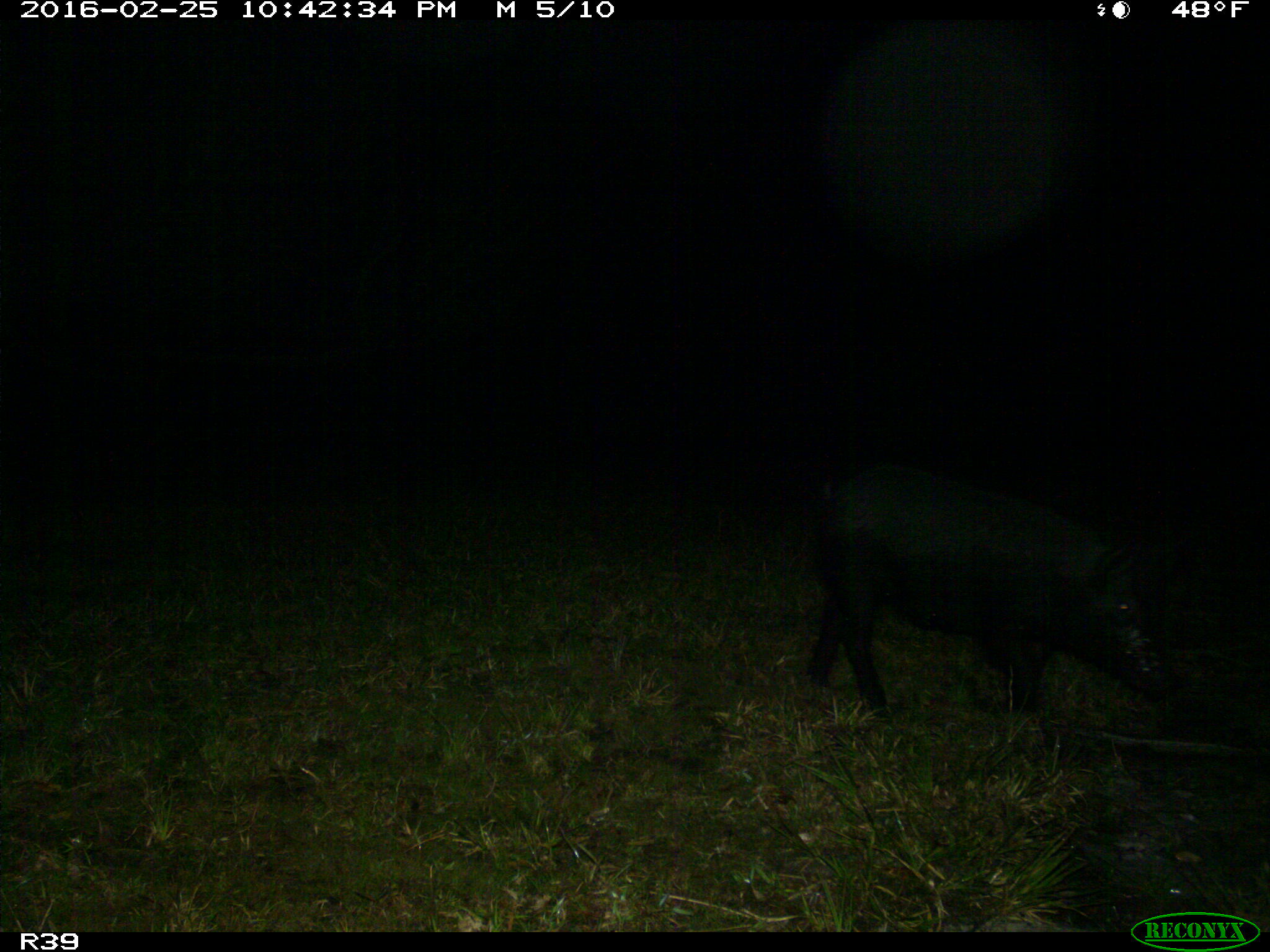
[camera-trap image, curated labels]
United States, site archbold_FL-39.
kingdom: Animalia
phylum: Chordata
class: Mammalia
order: Artiodactyla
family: Suidae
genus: Sus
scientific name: Sus scrofa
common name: wild boar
Sus scrofa (wild boar).